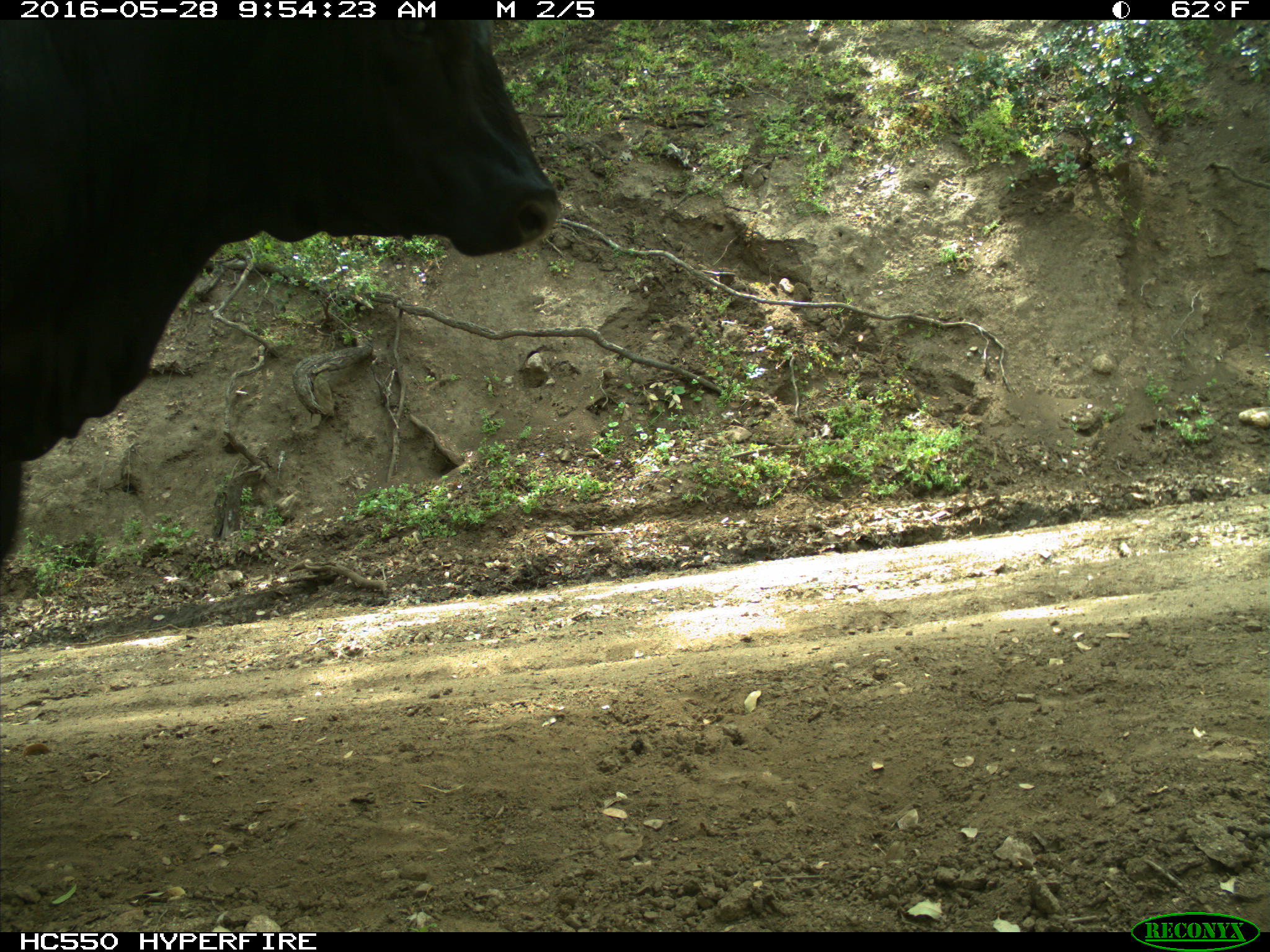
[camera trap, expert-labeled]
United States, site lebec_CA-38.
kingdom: Animalia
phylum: Chordata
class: Mammalia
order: Artiodactyla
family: Bovidae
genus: Bos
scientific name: Bos taurus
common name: domestic cow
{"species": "Bos taurus (domestic cow)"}